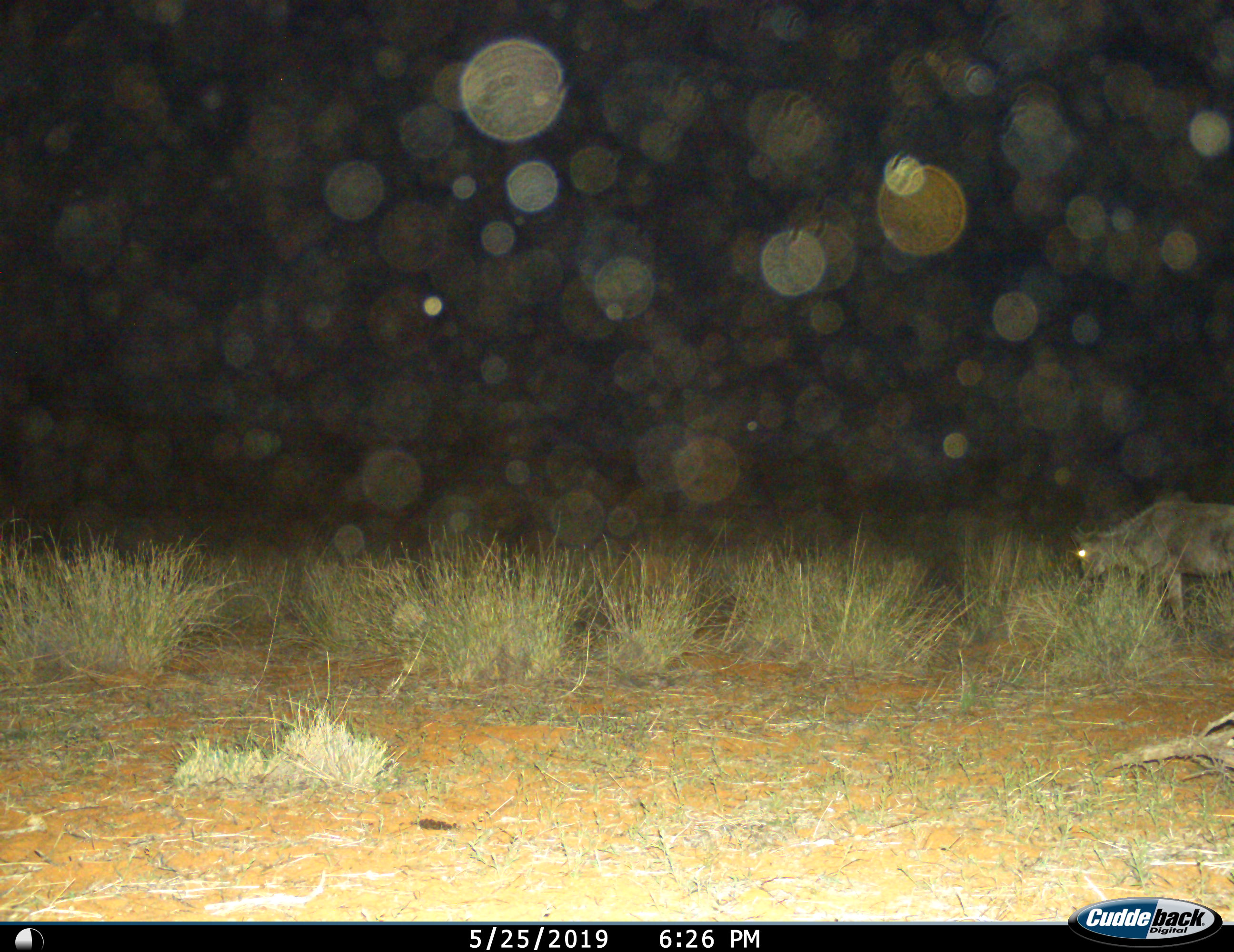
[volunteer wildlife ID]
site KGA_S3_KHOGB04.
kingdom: Animalia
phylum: Chordata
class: Mammalia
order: Artiodactyla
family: Bovidae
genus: Connochaetes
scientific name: Connochaetes taurinus taurinus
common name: blue wildebeest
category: wildebeestblue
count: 1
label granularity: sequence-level